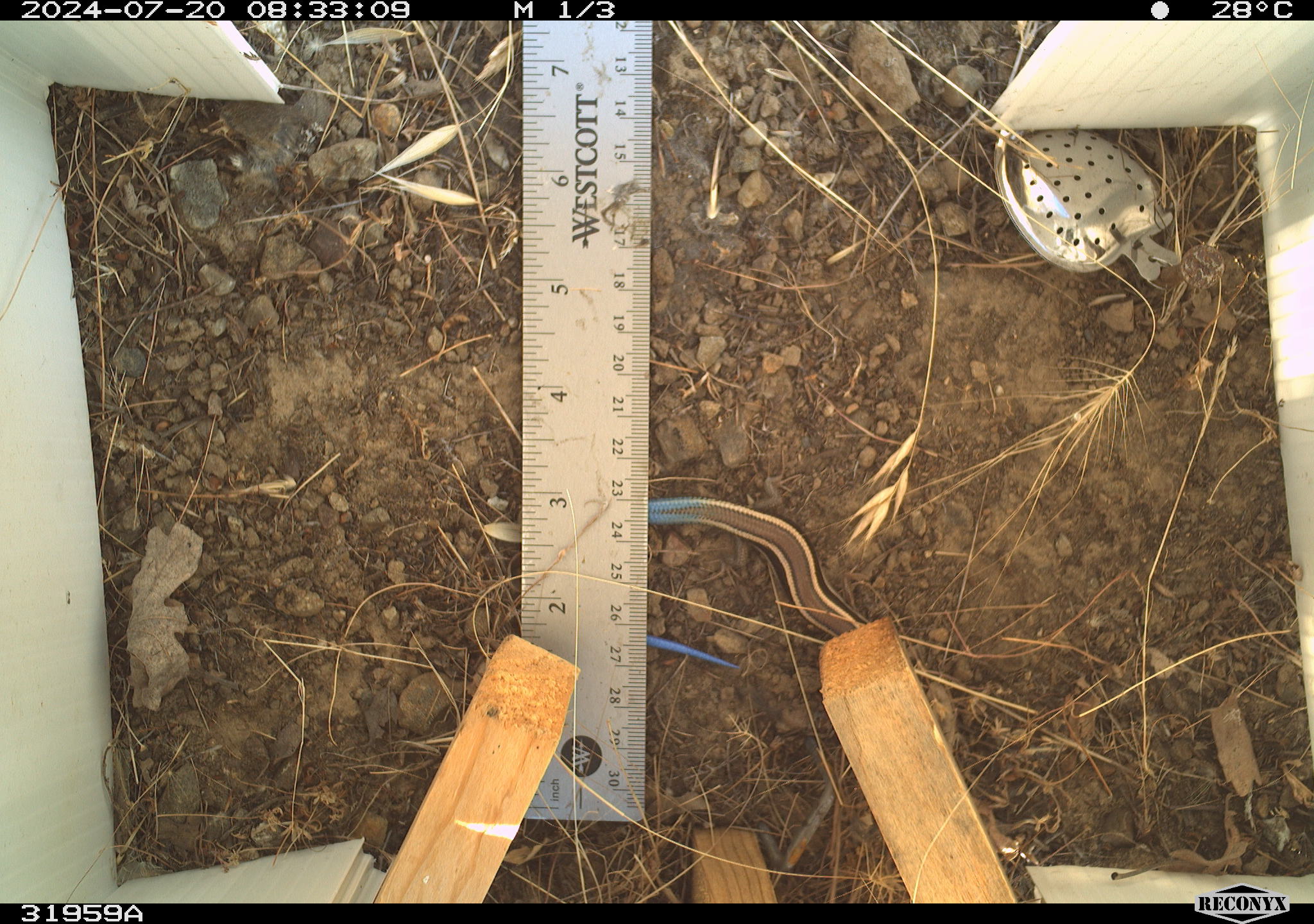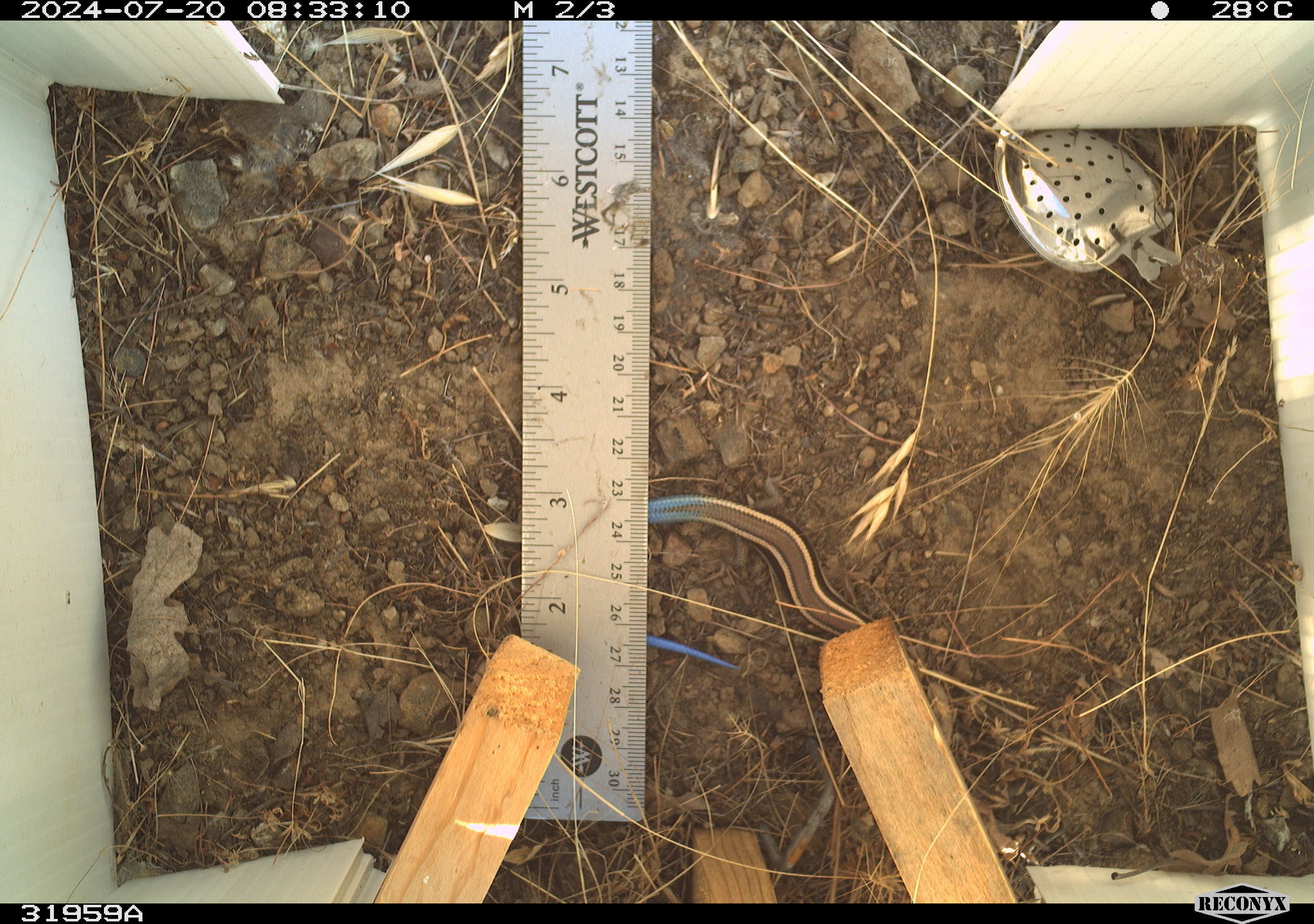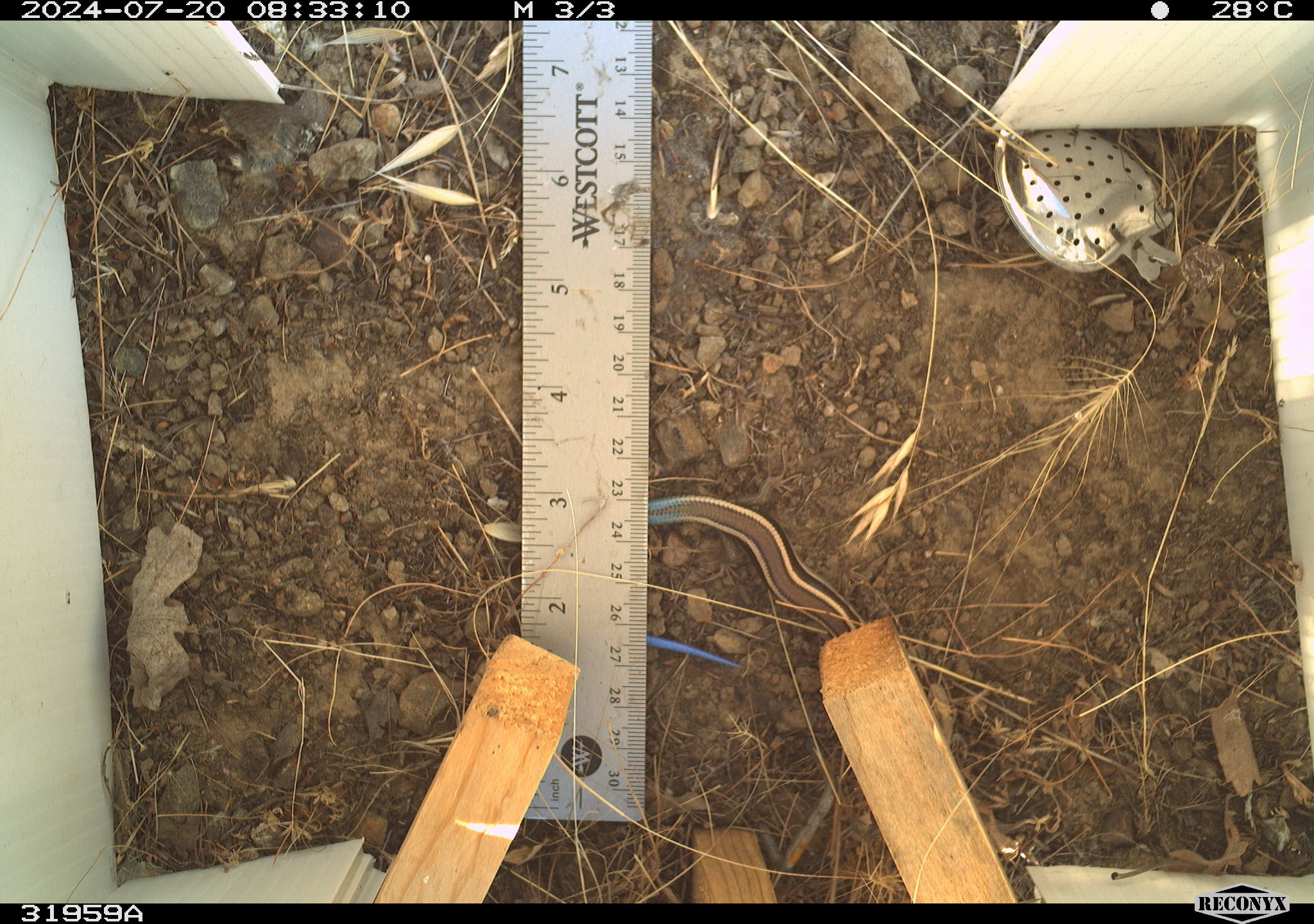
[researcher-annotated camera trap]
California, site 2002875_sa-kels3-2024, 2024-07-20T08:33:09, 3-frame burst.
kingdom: Animalia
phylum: Chordata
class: Reptilia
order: Squamata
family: Scincidae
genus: Plestiodon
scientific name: Plestiodon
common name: blue-tailed skinks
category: plestiodon species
Plestiodon species (blue-tailed skinks) (Plestiodon).